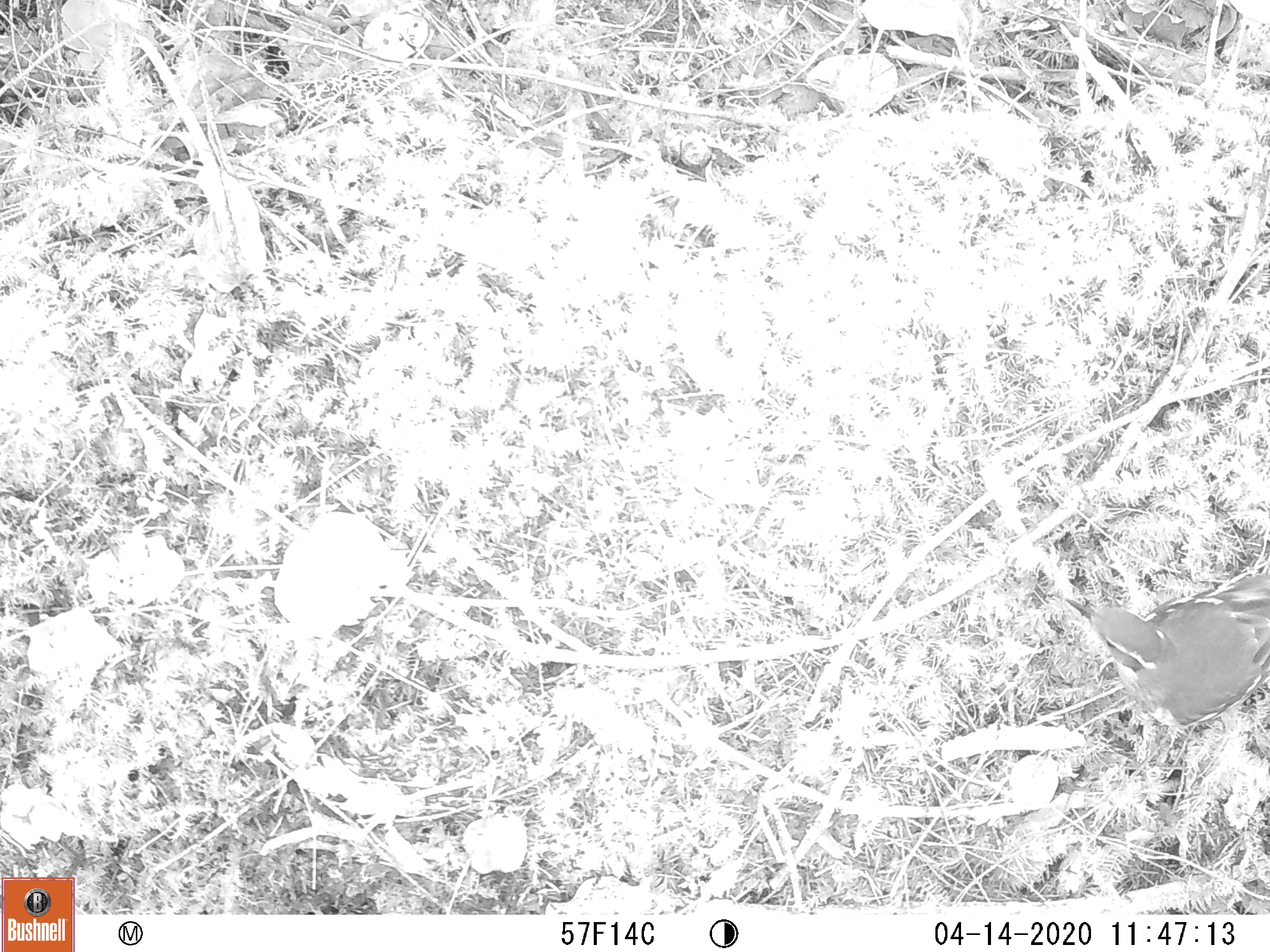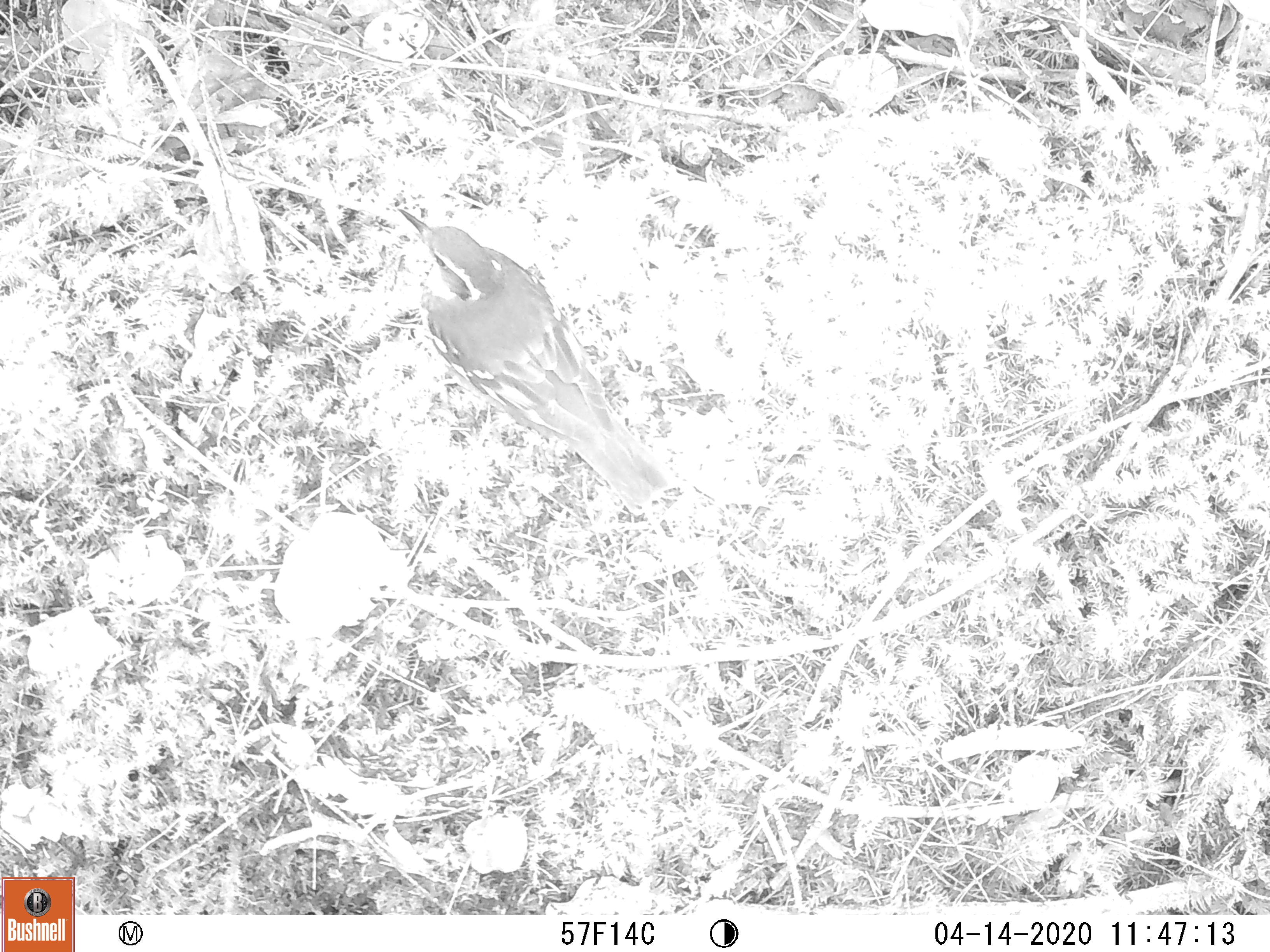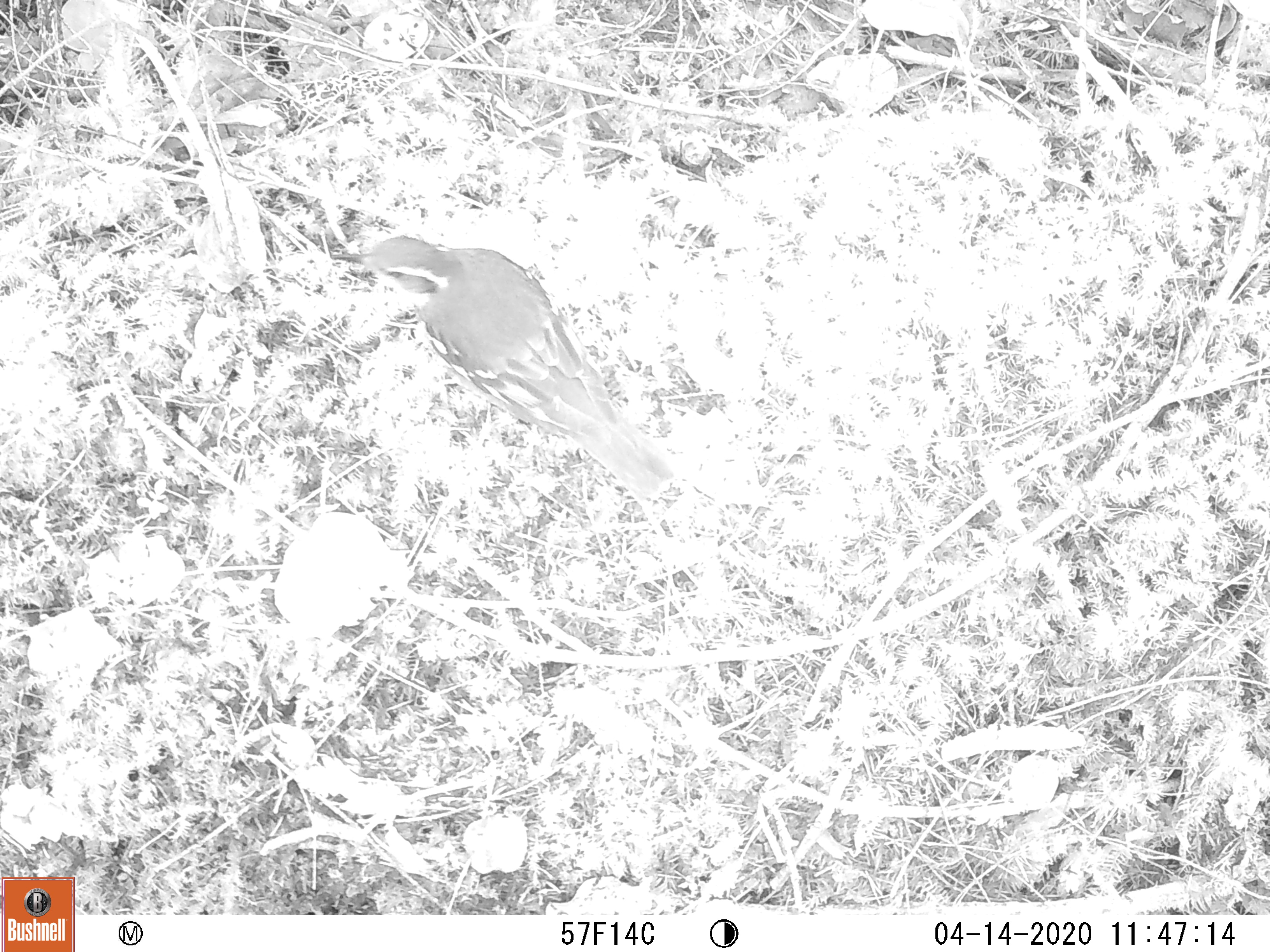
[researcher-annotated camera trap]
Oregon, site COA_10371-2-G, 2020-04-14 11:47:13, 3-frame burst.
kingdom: Animalia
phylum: Chordata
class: Aves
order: Passeriformes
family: Turdidae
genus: Ixoreus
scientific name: Ixoreus naevius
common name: varied thrush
Varied thrush (Ixoreus naevius).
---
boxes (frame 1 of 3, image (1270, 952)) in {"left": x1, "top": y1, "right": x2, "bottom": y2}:
varied thrush: {"left": 1061, "top": 567, "right": 1268, "bottom": 731}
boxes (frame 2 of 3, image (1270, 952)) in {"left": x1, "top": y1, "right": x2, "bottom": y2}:
varied thrush: {"left": 394, "top": 207, "right": 664, "bottom": 500}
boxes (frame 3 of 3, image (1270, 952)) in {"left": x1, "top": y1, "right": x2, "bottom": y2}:
varied thrush: {"left": 343, "top": 233, "right": 664, "bottom": 500}